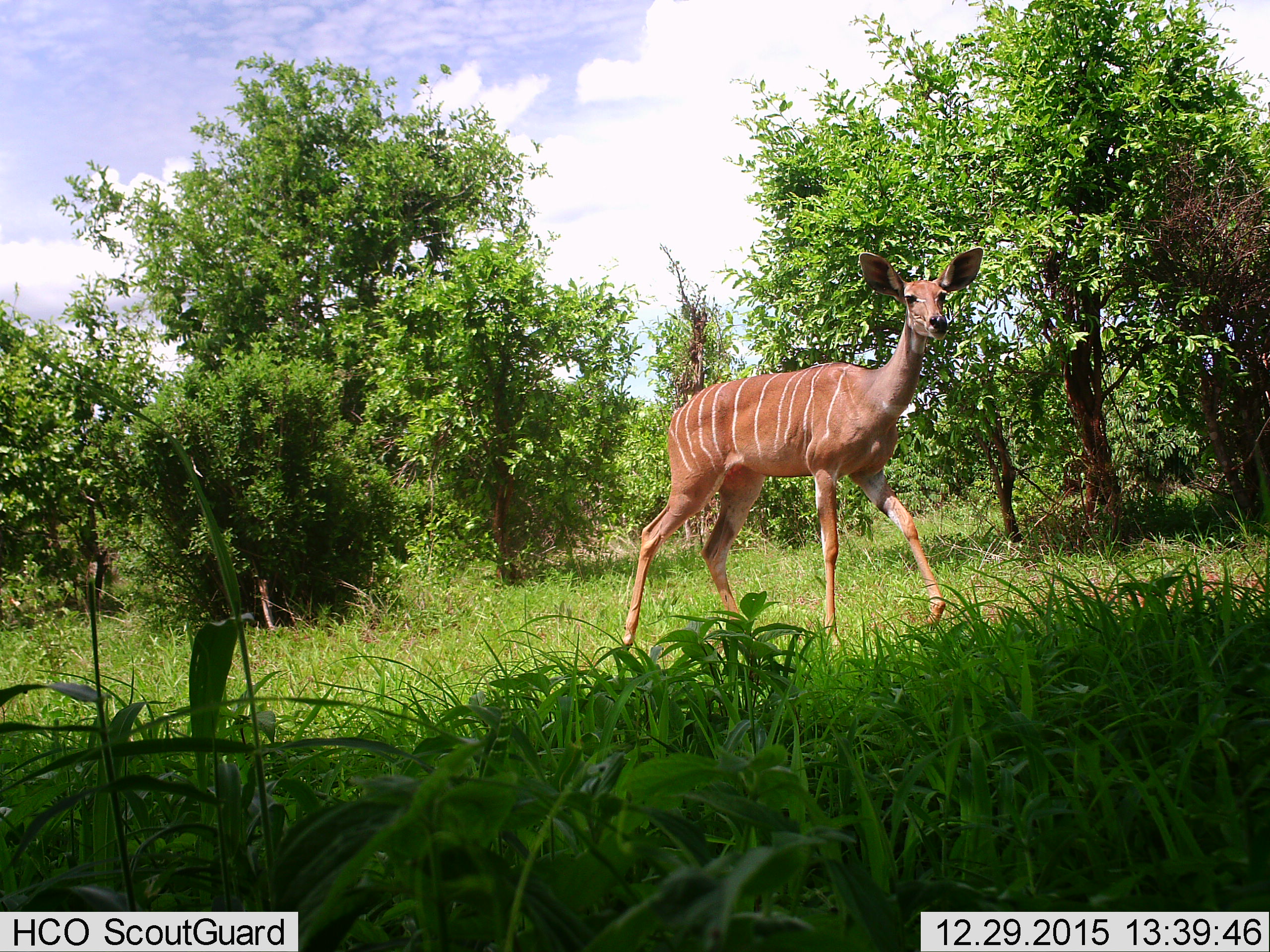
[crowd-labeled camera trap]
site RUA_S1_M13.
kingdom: Animalia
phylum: Chordata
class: Mammalia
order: Artiodactyla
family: Bovidae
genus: Tragelaphus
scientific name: Tragelaphus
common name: kudu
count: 1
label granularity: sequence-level